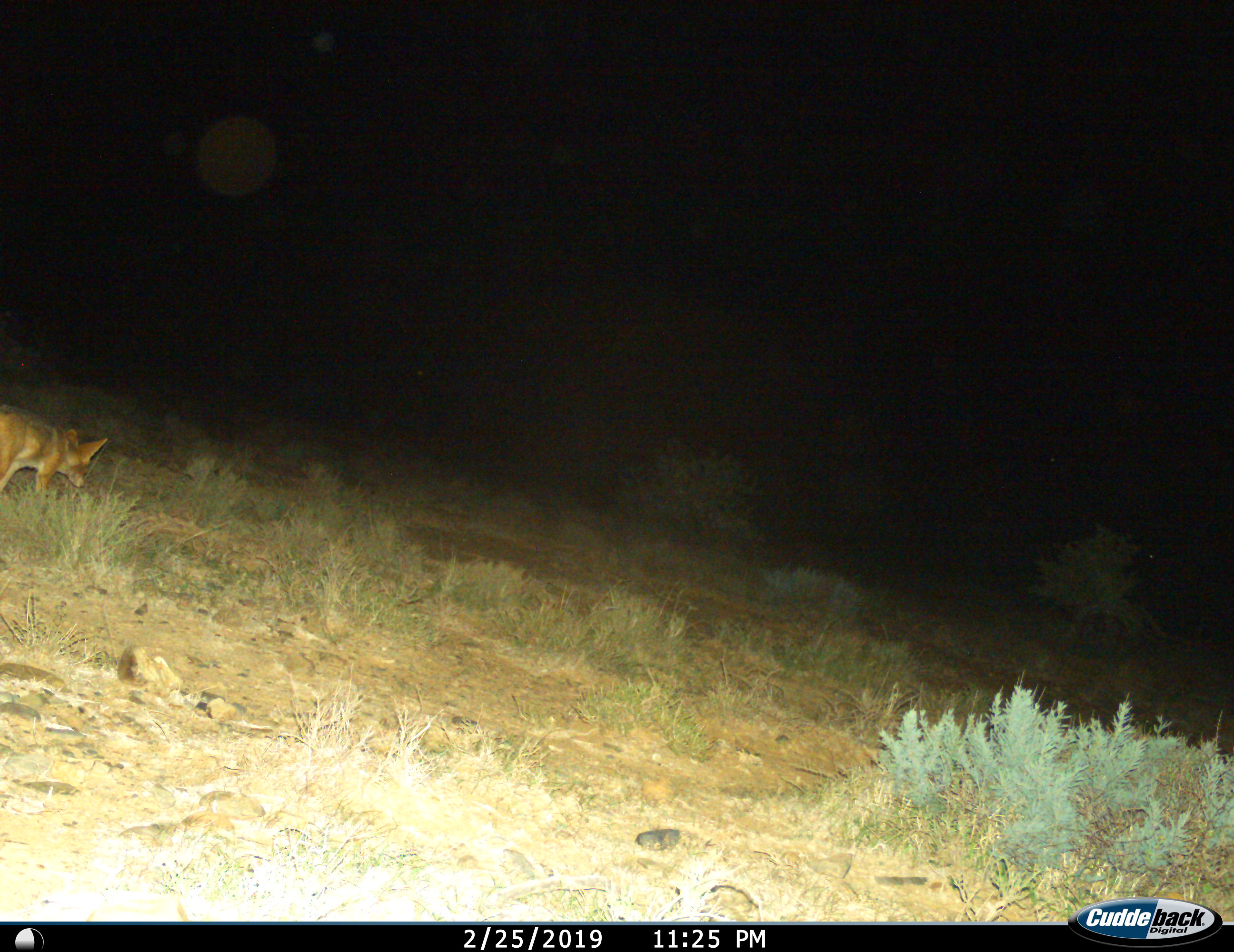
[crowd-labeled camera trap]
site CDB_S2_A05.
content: unidentified animal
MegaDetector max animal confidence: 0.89